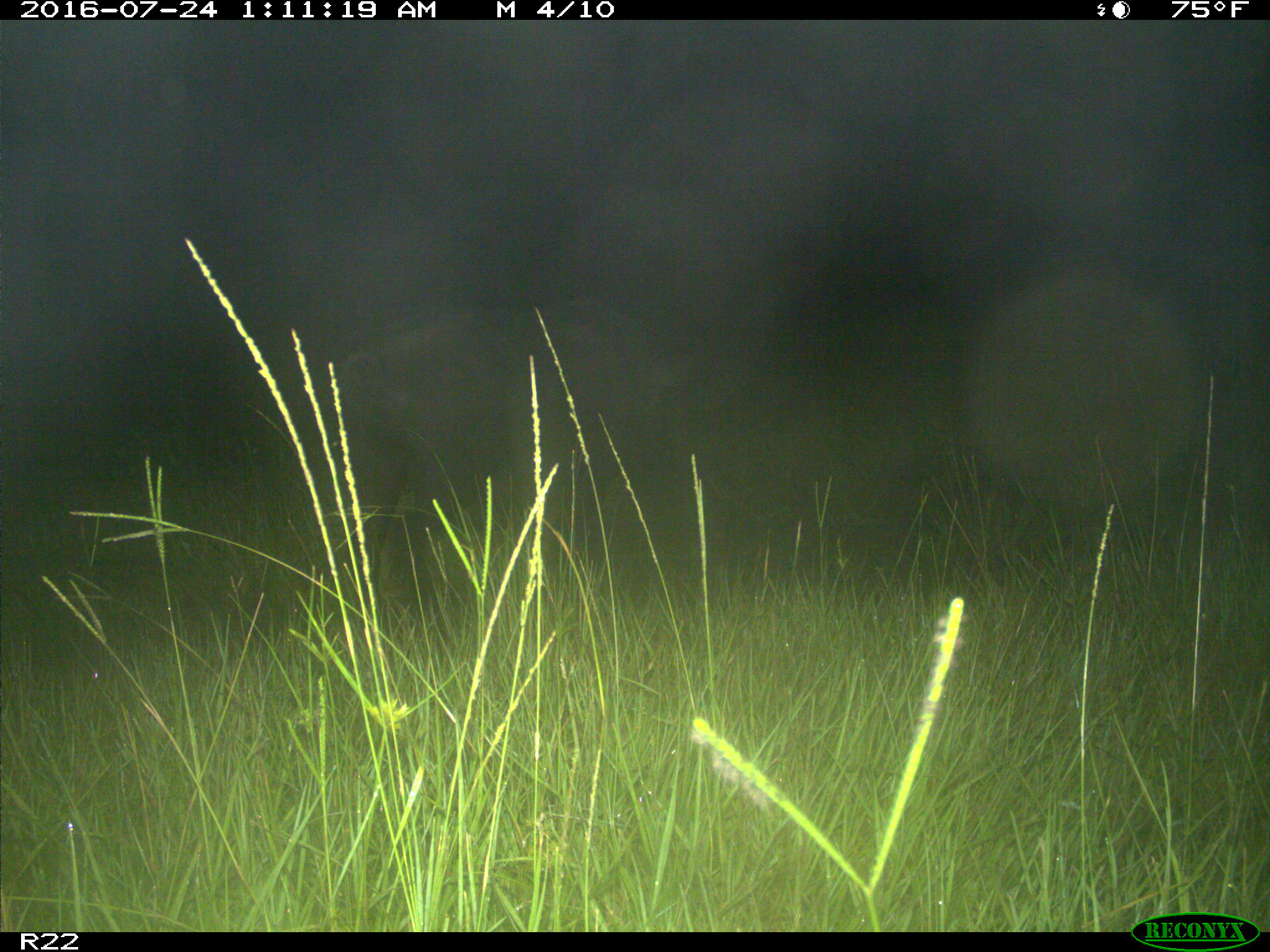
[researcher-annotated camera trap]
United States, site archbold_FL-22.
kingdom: Animalia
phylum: Chordata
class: Mammalia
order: Artiodactyla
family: Suidae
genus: Sus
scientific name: Sus scrofa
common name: wild boar